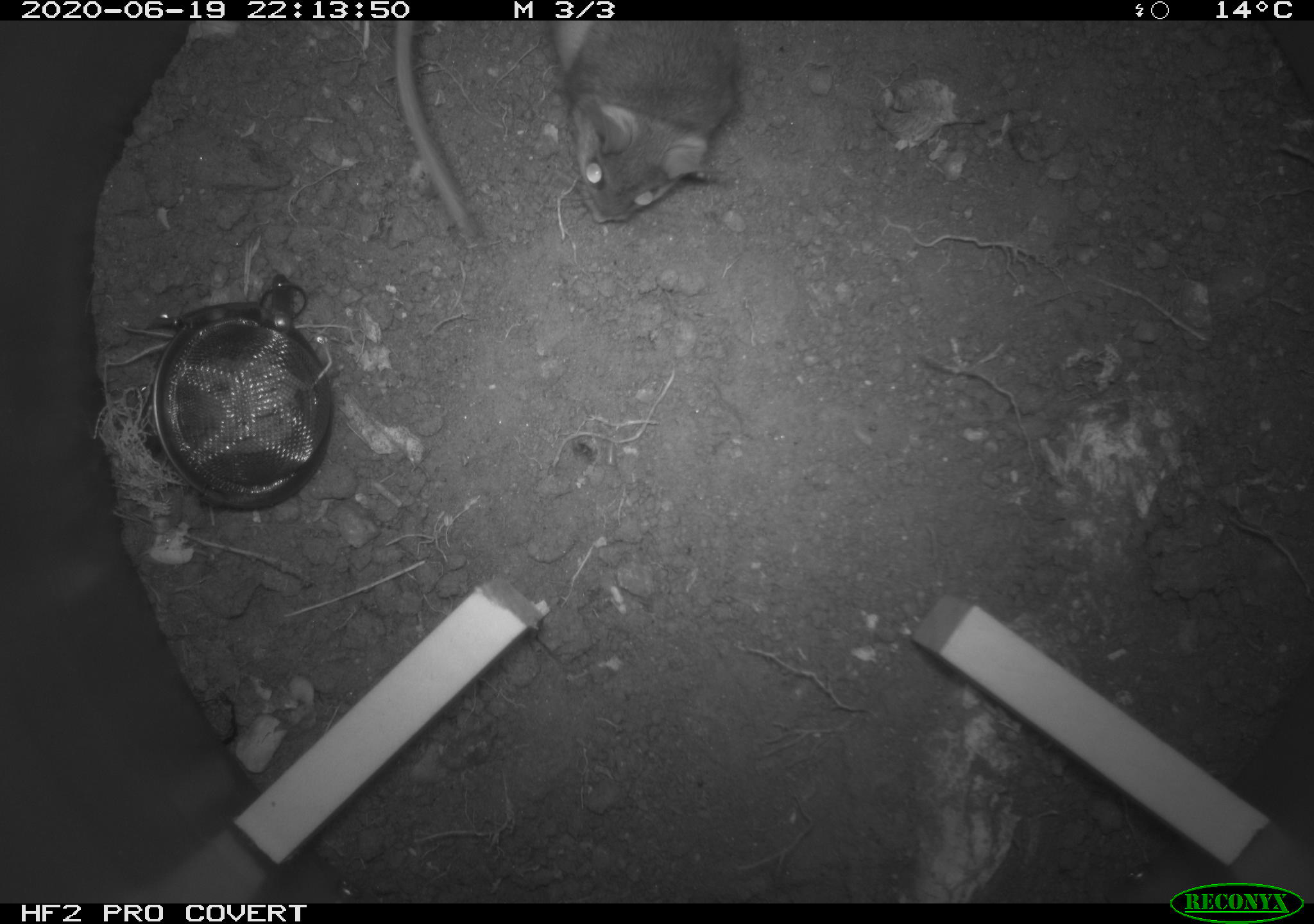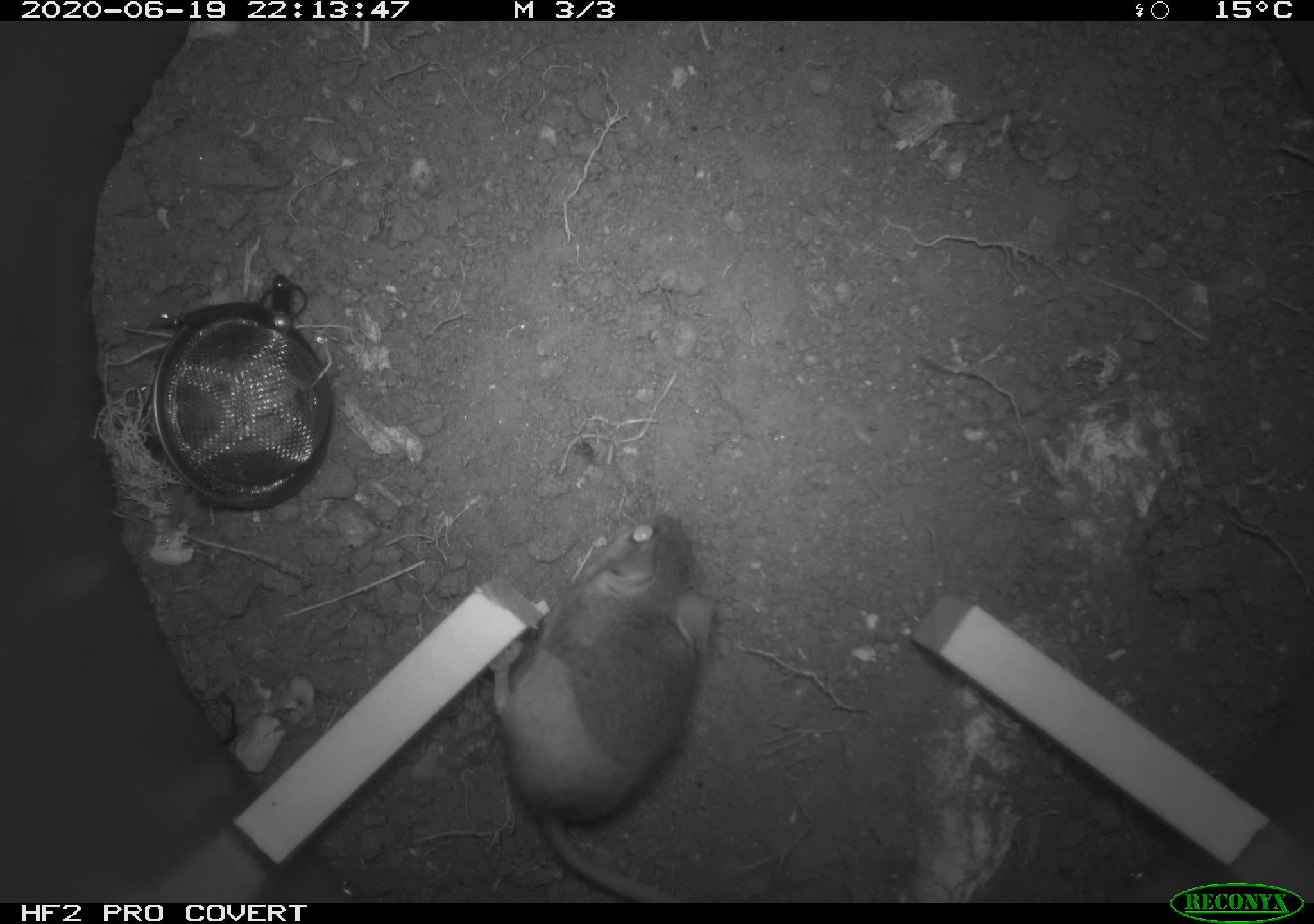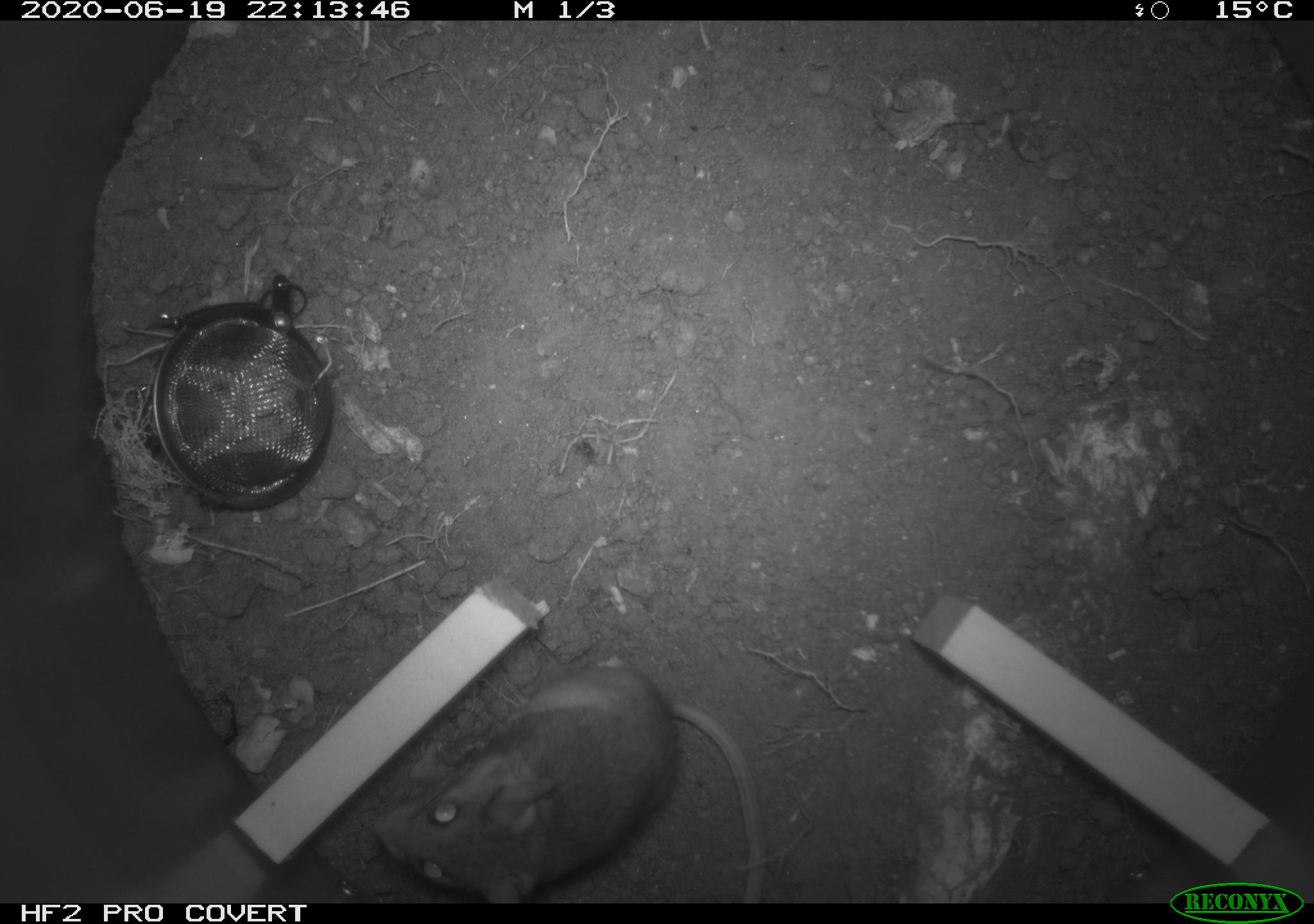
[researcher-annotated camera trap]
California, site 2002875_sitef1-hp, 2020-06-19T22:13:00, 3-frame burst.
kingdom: Animalia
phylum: Chordata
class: Mammalia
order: Rodentia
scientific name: Rodentia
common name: mouse species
Mouse species (Rodentia).